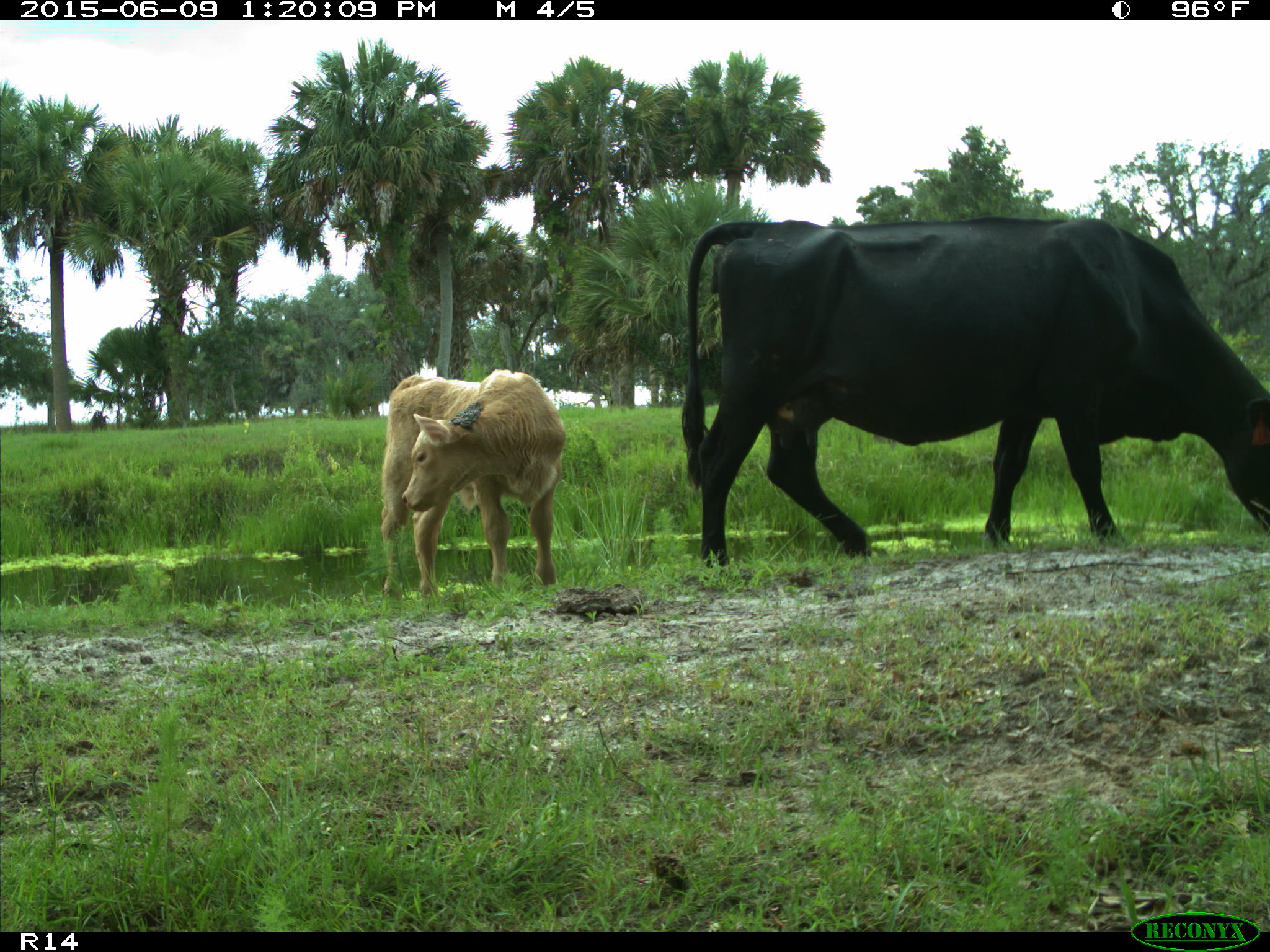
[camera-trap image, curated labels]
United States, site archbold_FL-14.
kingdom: Animalia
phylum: Chordata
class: Mammalia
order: Artiodactyla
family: Bovidae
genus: Bos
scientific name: Bos taurus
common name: domestic cow